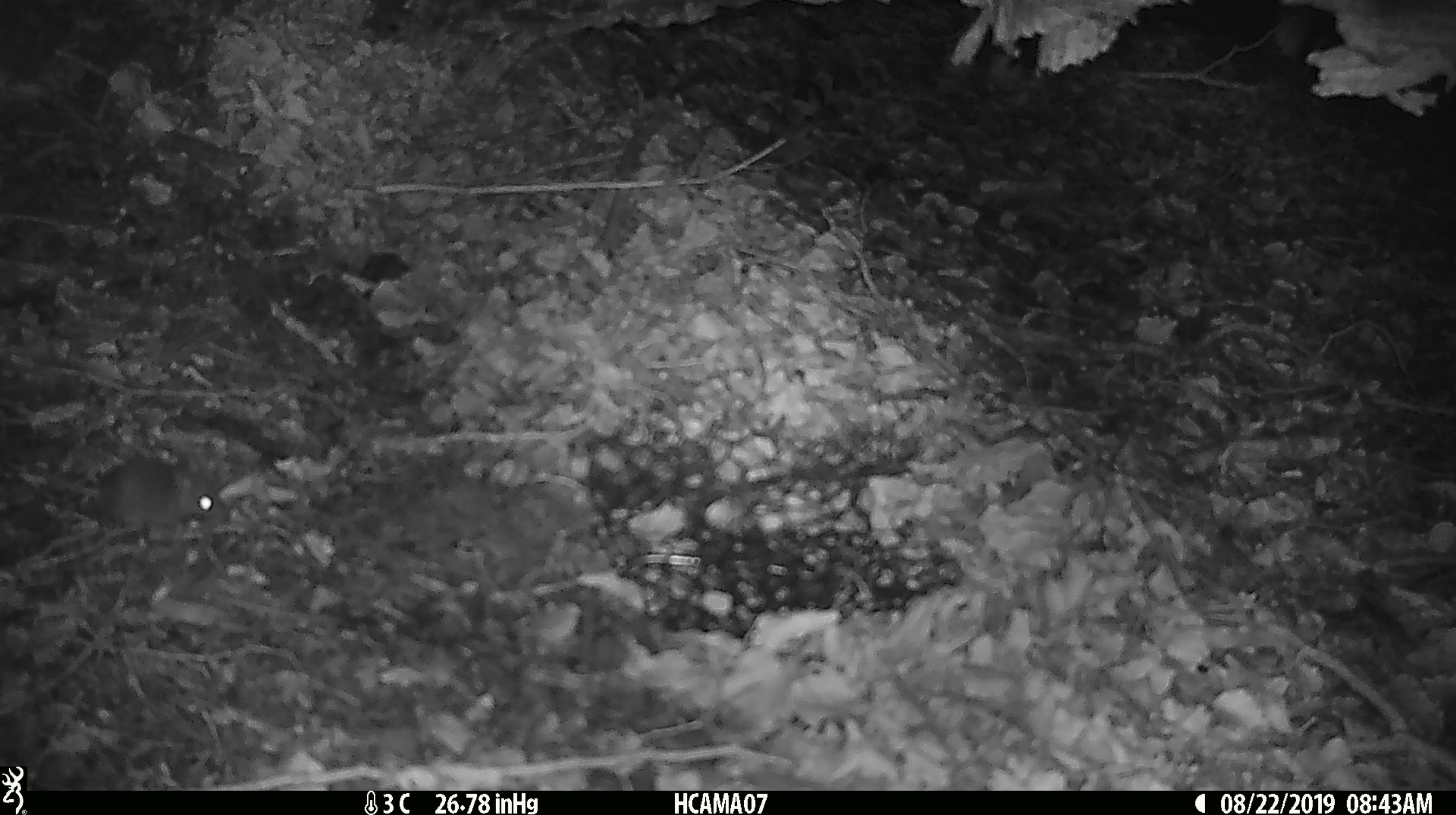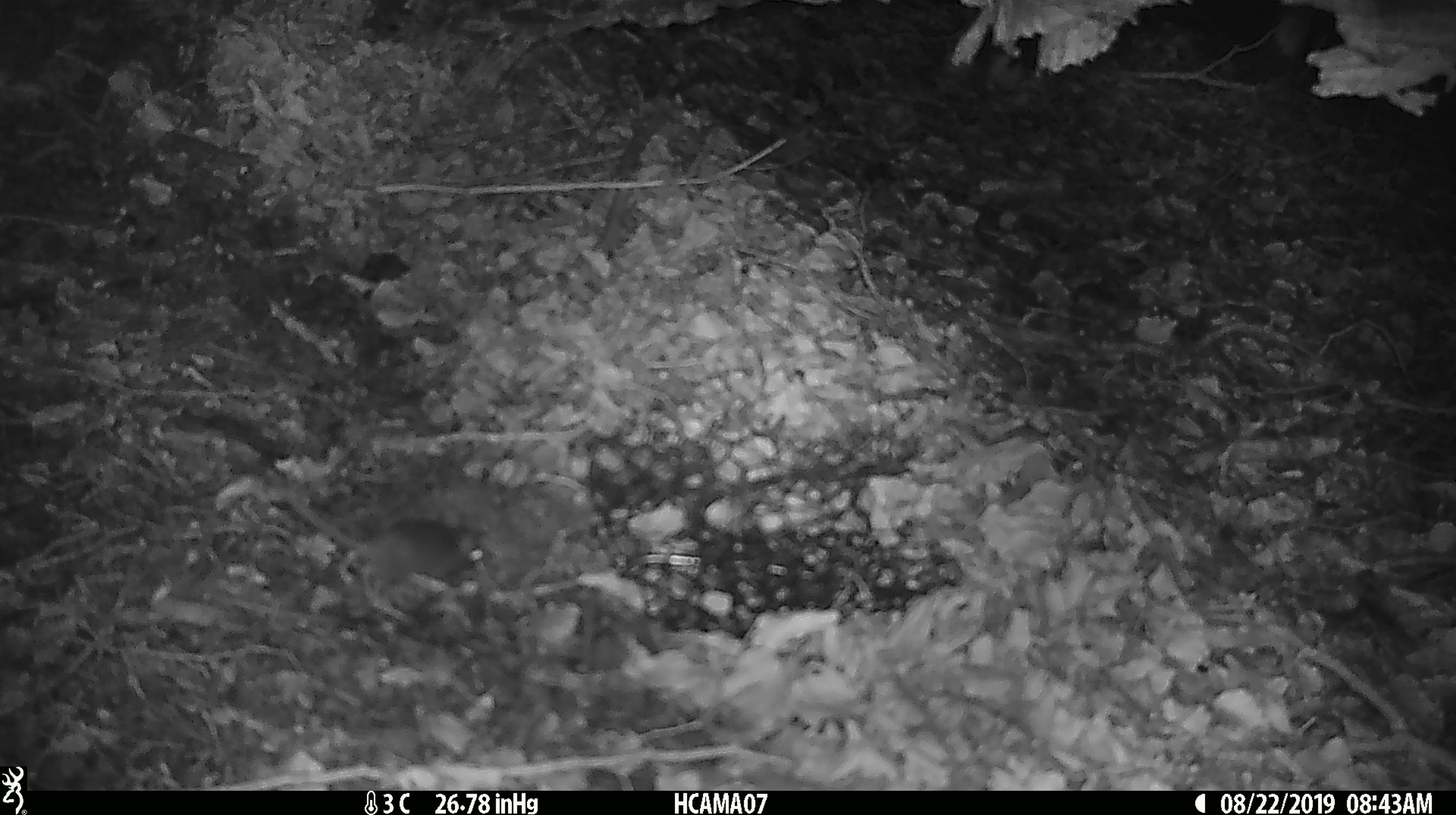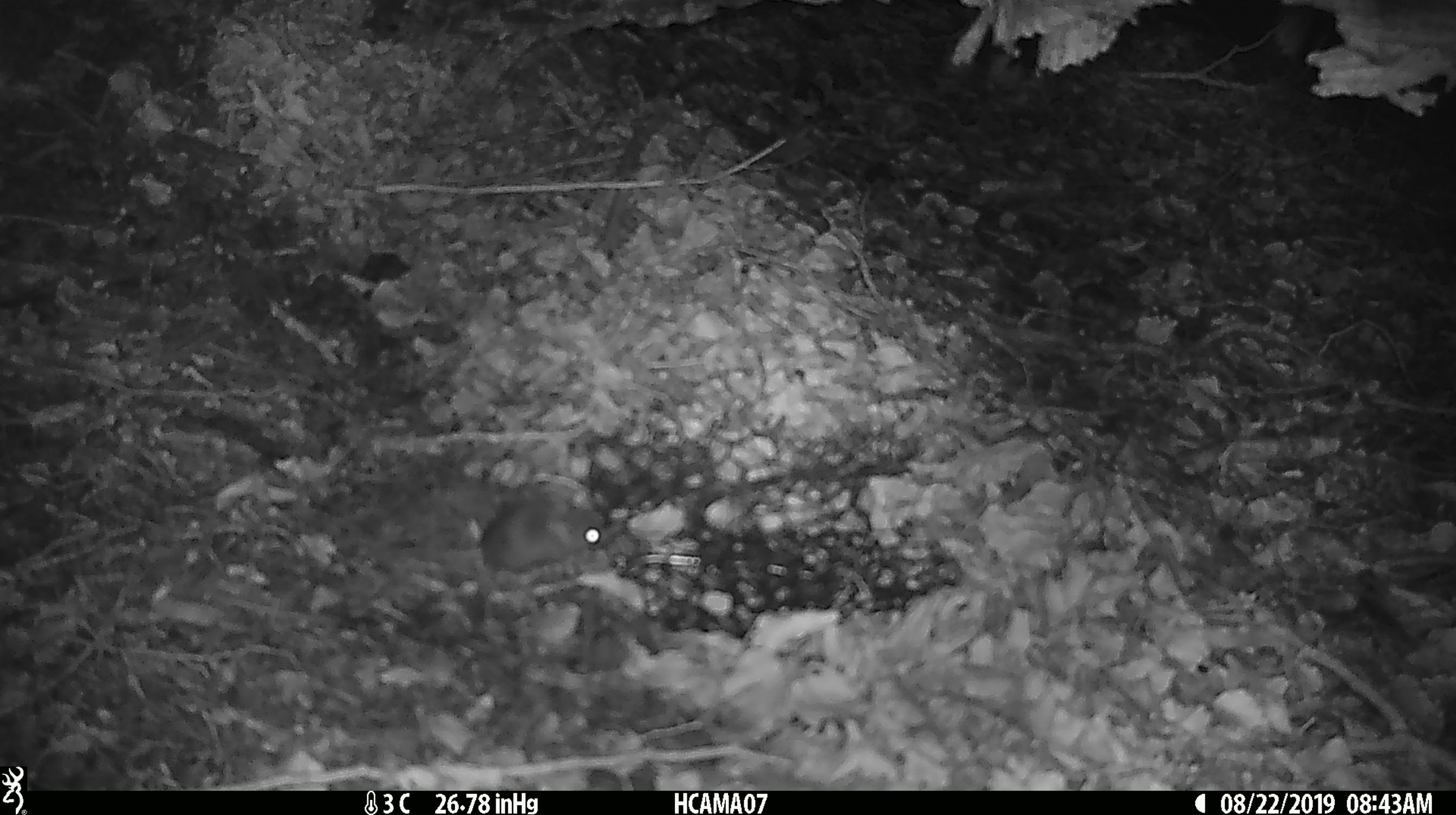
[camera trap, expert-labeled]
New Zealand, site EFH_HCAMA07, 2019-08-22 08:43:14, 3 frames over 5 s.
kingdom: Animalia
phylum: Chordata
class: Mammalia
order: Rodentia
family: Muridae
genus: Mus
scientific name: Mus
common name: mouse